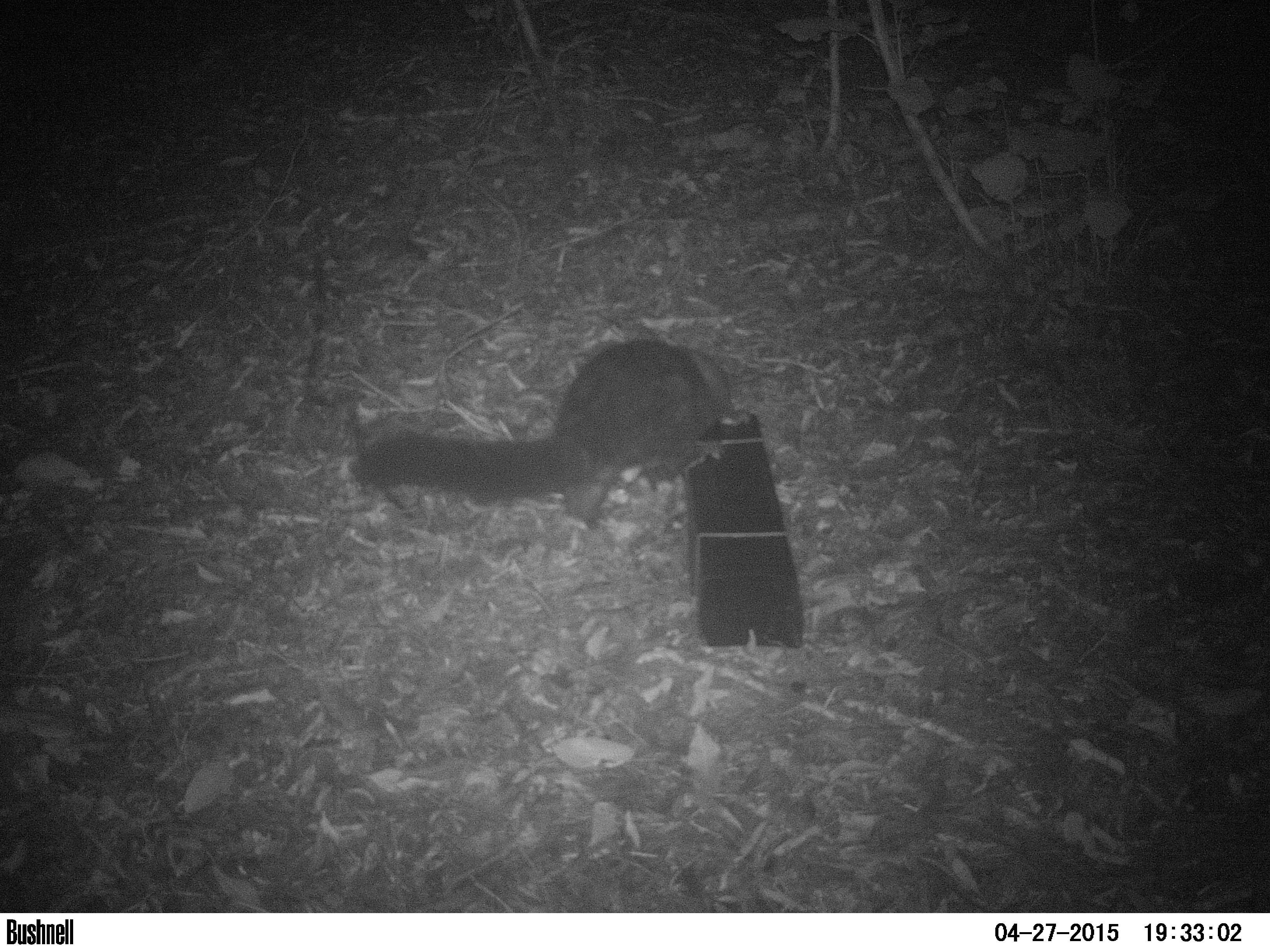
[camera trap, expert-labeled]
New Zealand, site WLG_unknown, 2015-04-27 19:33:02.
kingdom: Animalia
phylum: Chordata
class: Mammalia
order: Diprotodontia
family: Phalangeridae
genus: Trichosurus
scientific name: Trichosurus vulpecula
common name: common brushtail possum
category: possum